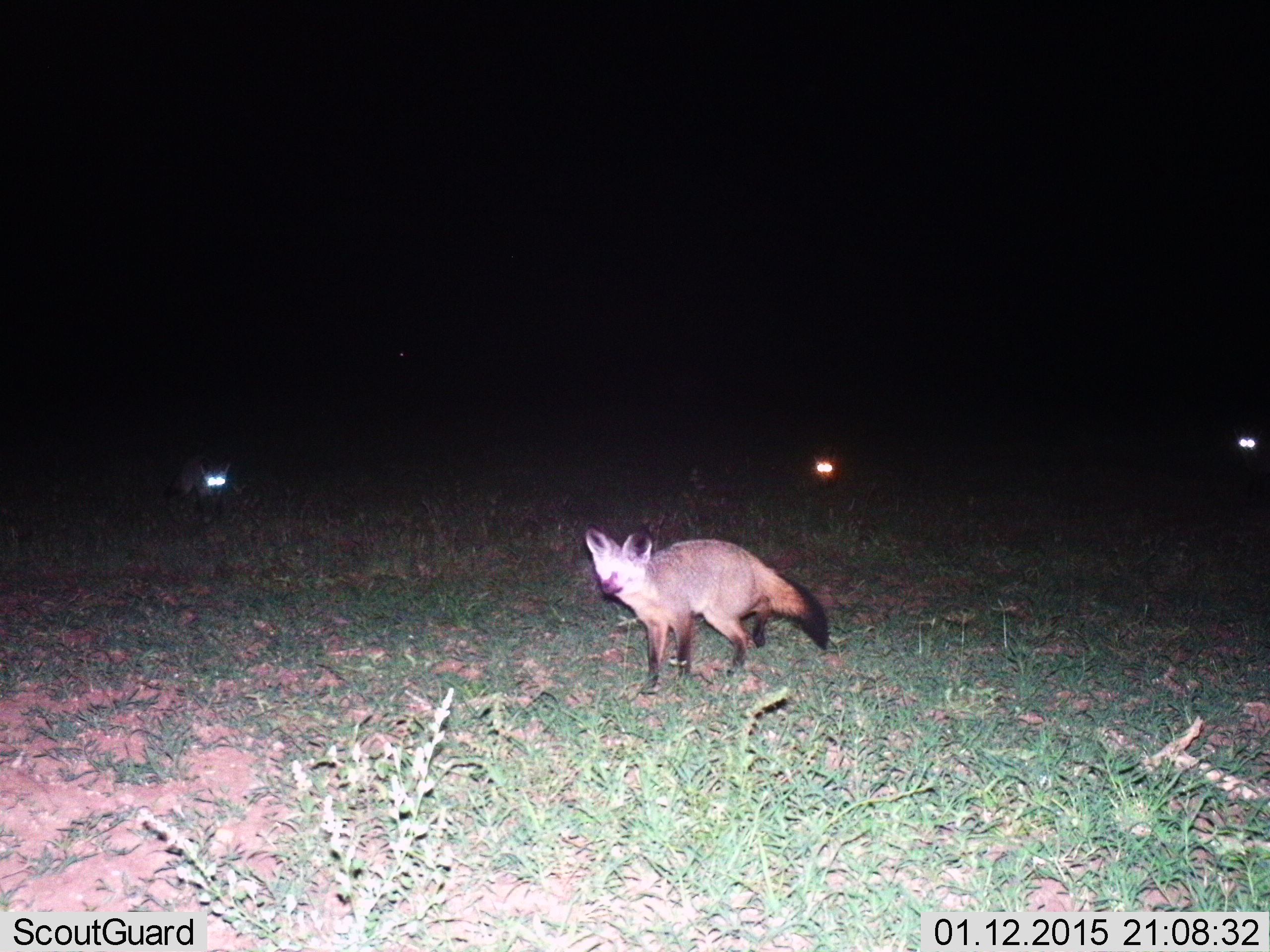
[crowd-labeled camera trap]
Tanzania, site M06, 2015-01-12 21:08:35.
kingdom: Animalia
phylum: Chordata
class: Mammalia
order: Carnivora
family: Canidae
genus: Otocyon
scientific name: Otocyon megalotis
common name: bat-eared fox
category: batearedfox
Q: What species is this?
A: Batearedfox (bat-eared fox) (Otocyon megalotis).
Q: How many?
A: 4.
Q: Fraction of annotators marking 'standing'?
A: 50%.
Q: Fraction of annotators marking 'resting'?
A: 0%.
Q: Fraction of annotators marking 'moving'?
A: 60%.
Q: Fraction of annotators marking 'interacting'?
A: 0%.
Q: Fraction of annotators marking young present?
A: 0%.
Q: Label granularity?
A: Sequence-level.